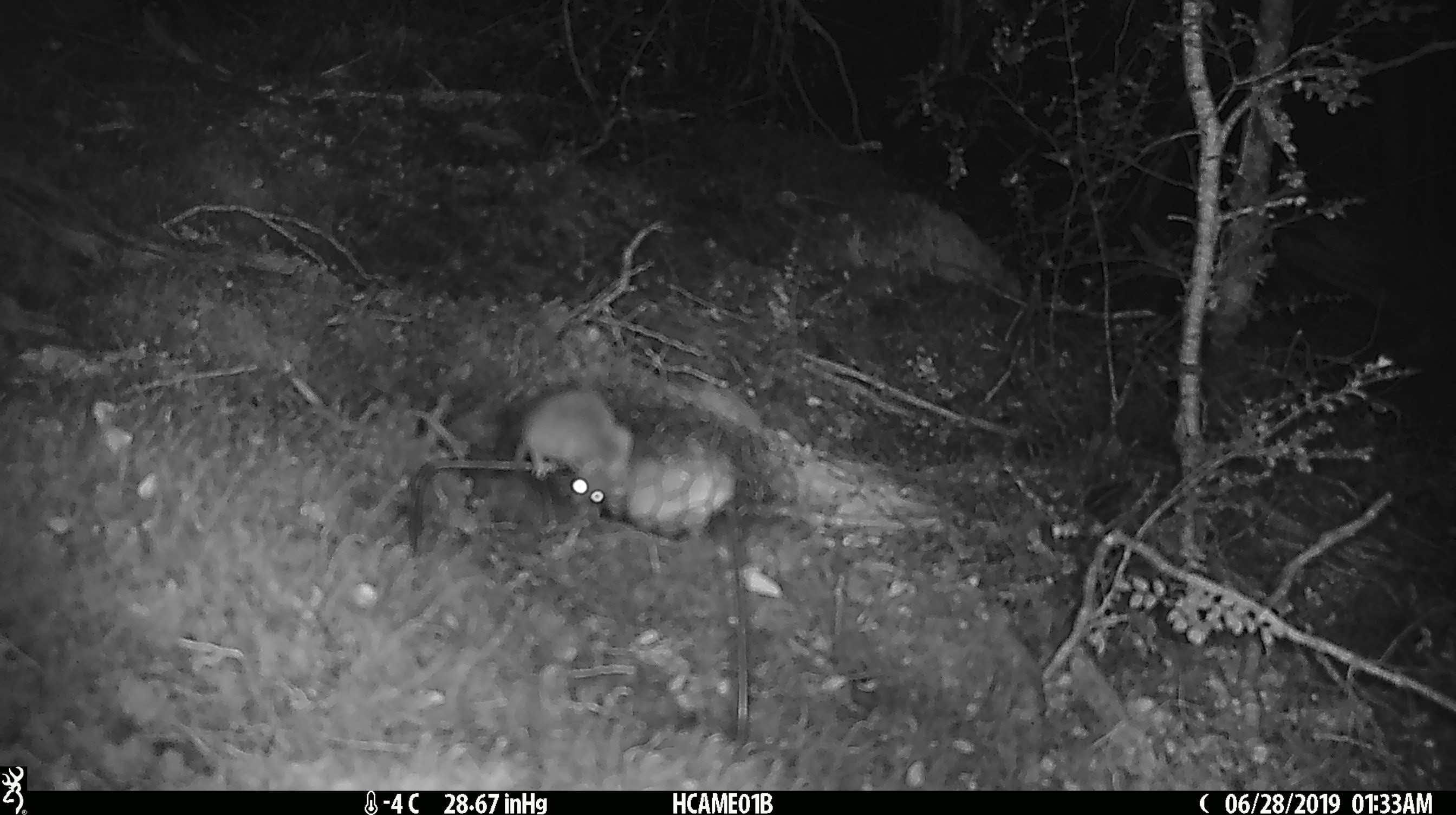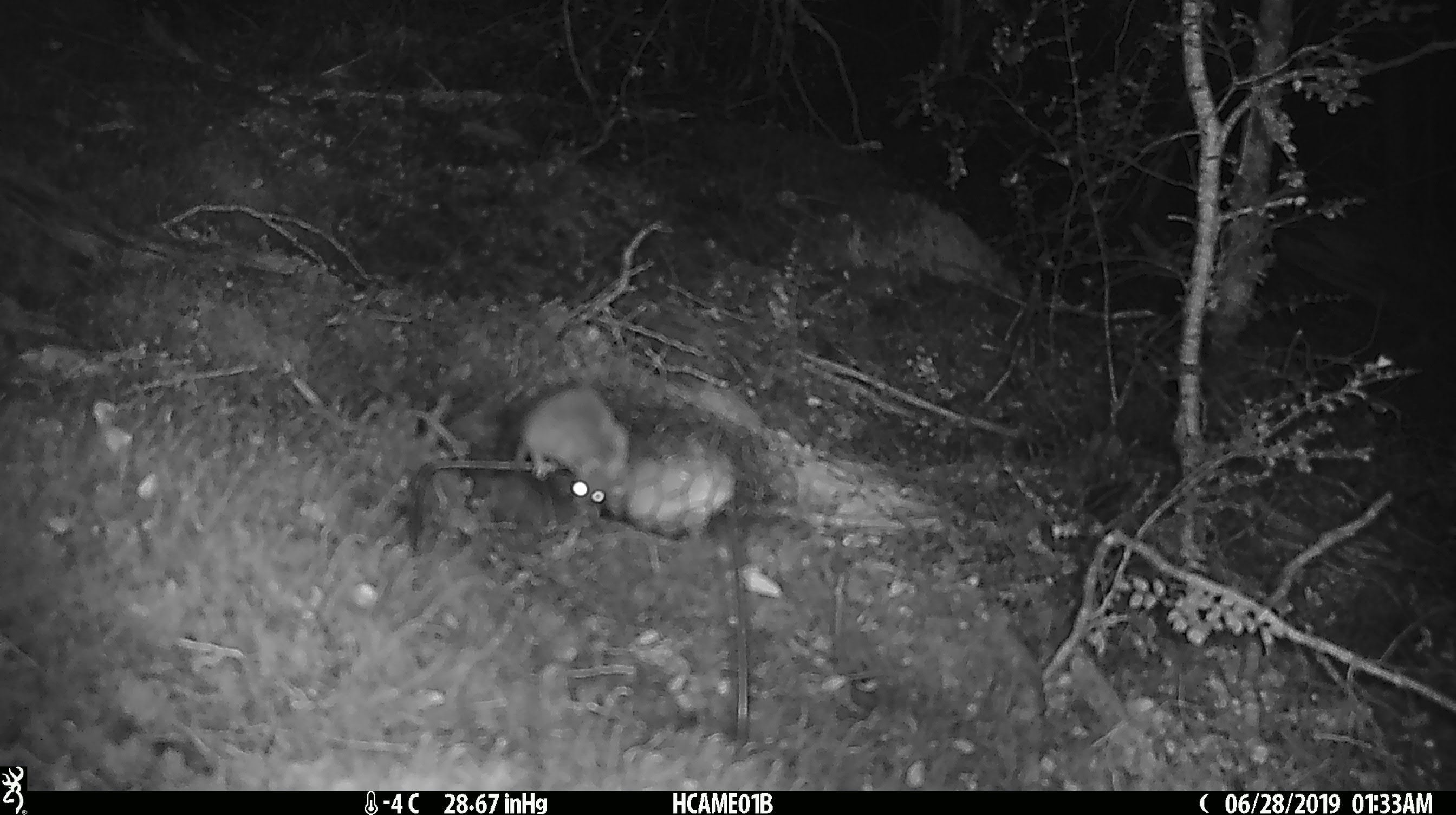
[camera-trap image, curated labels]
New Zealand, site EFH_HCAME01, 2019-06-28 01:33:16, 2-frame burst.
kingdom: Animalia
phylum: Chordata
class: Mammalia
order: Rodentia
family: Muridae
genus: Mus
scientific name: Mus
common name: mouse